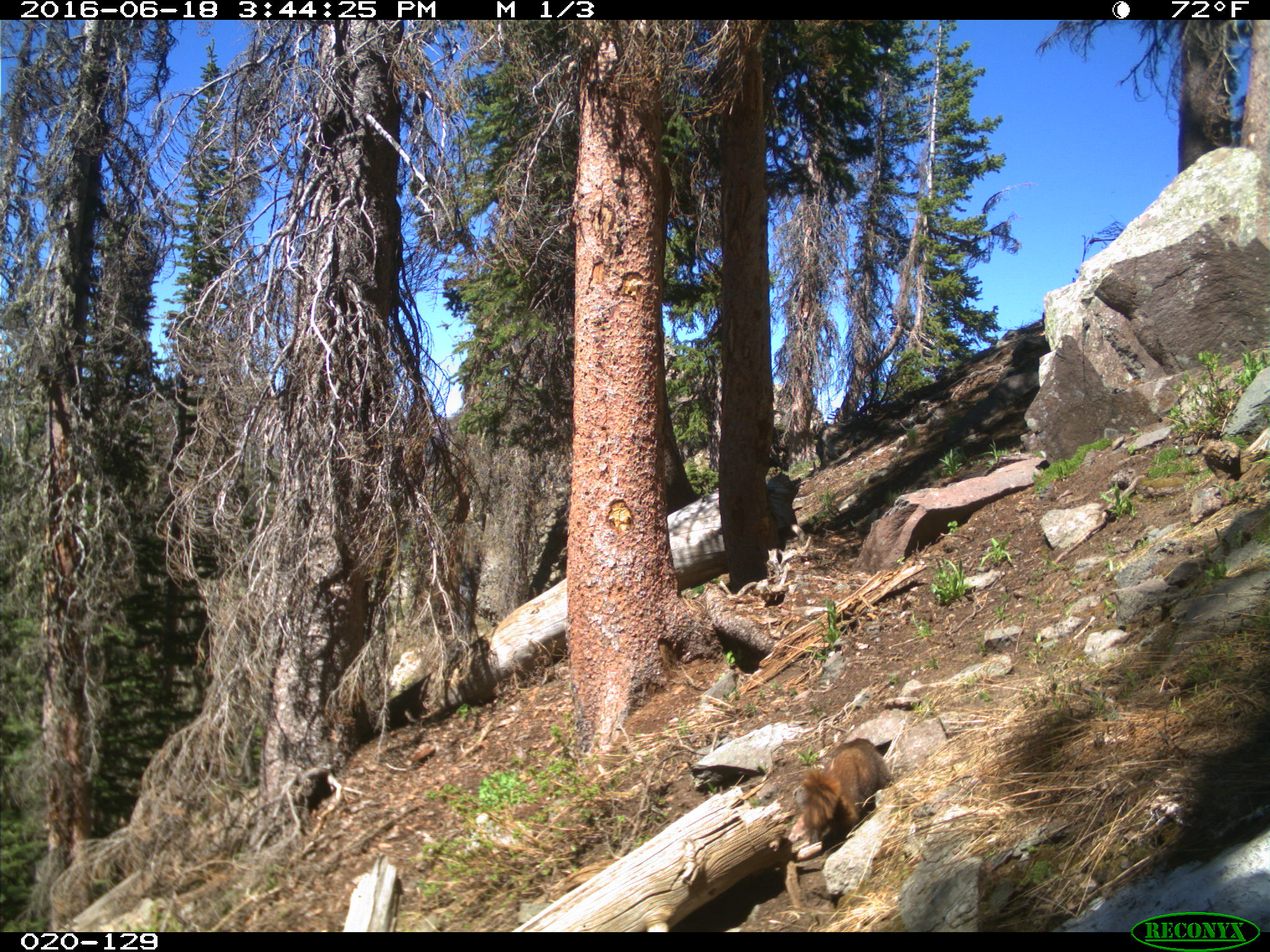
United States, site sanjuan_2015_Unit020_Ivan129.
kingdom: Animalia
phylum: Chordata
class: Mammalia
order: Rodentia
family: Sciuridae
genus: Marmota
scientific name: Marmota flaviventris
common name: yellow-bellied marmot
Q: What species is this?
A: Marmota flaviventris (yellow-bellied marmot).